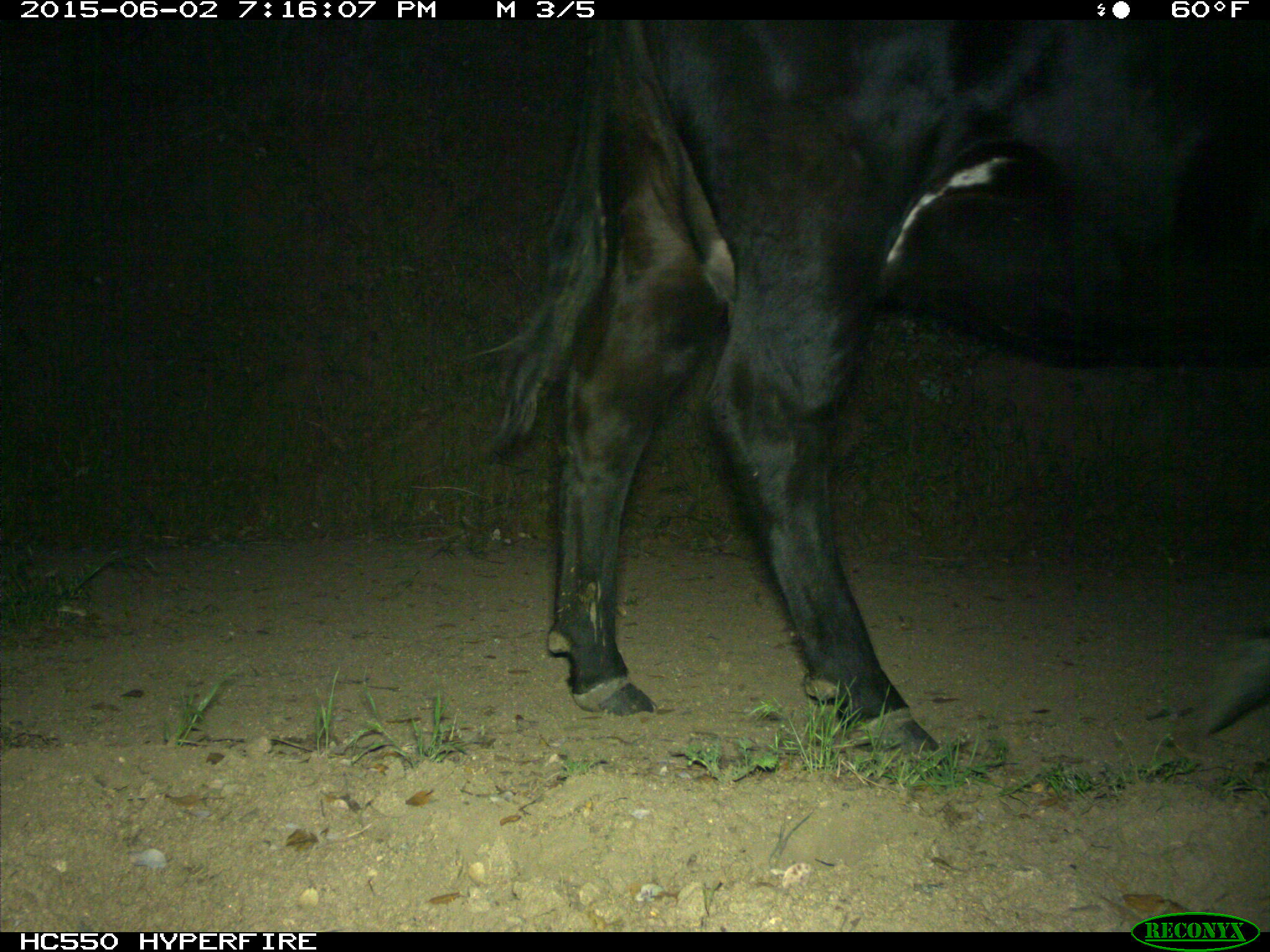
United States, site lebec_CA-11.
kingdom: Animalia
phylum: Chordata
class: Mammalia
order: Artiodactyla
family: Bovidae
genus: Bos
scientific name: Bos taurus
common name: domestic cow